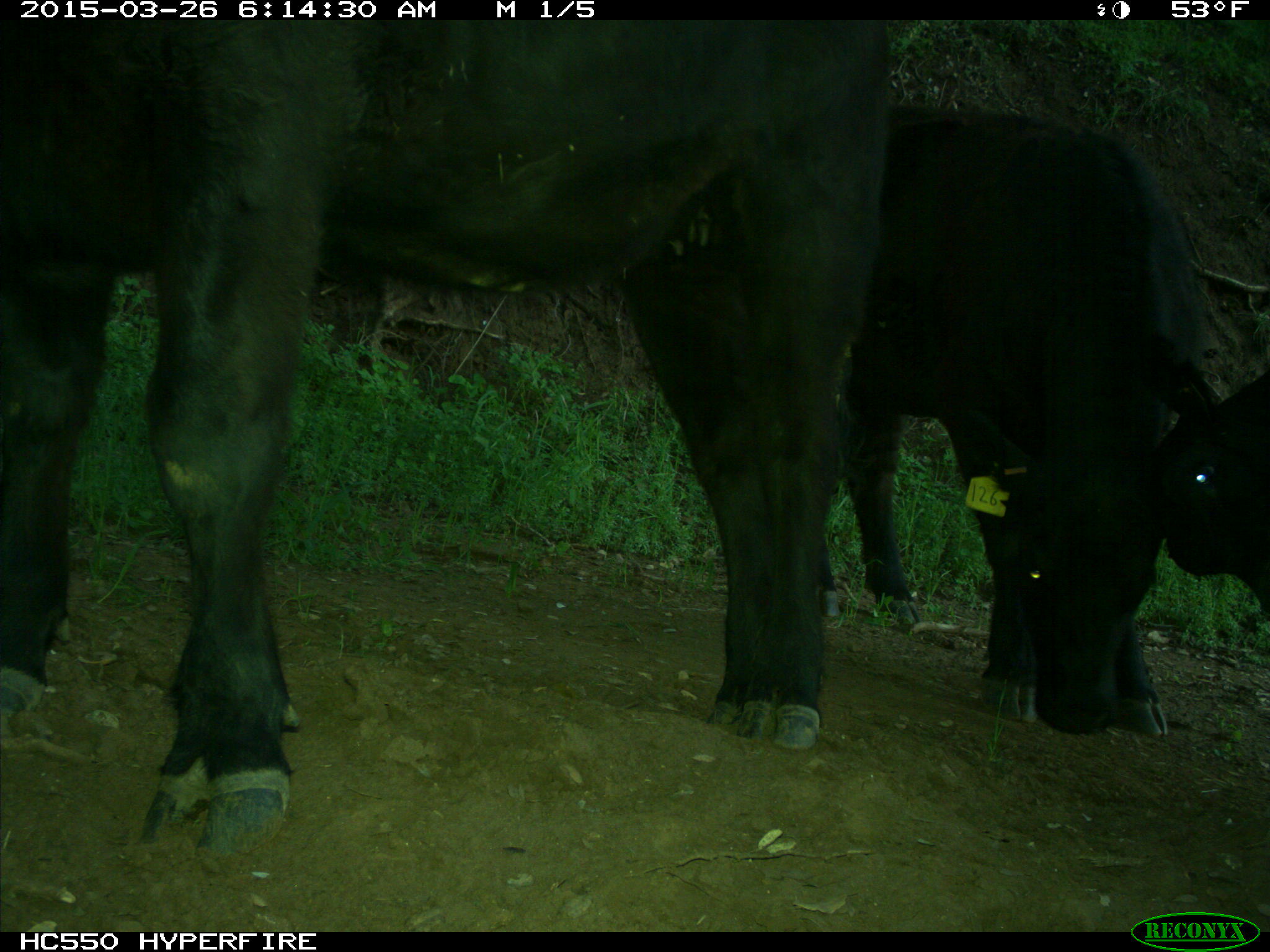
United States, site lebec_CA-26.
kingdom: Animalia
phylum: Chordata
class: Mammalia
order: Artiodactyla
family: Bovidae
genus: Bos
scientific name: Bos taurus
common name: domestic cow